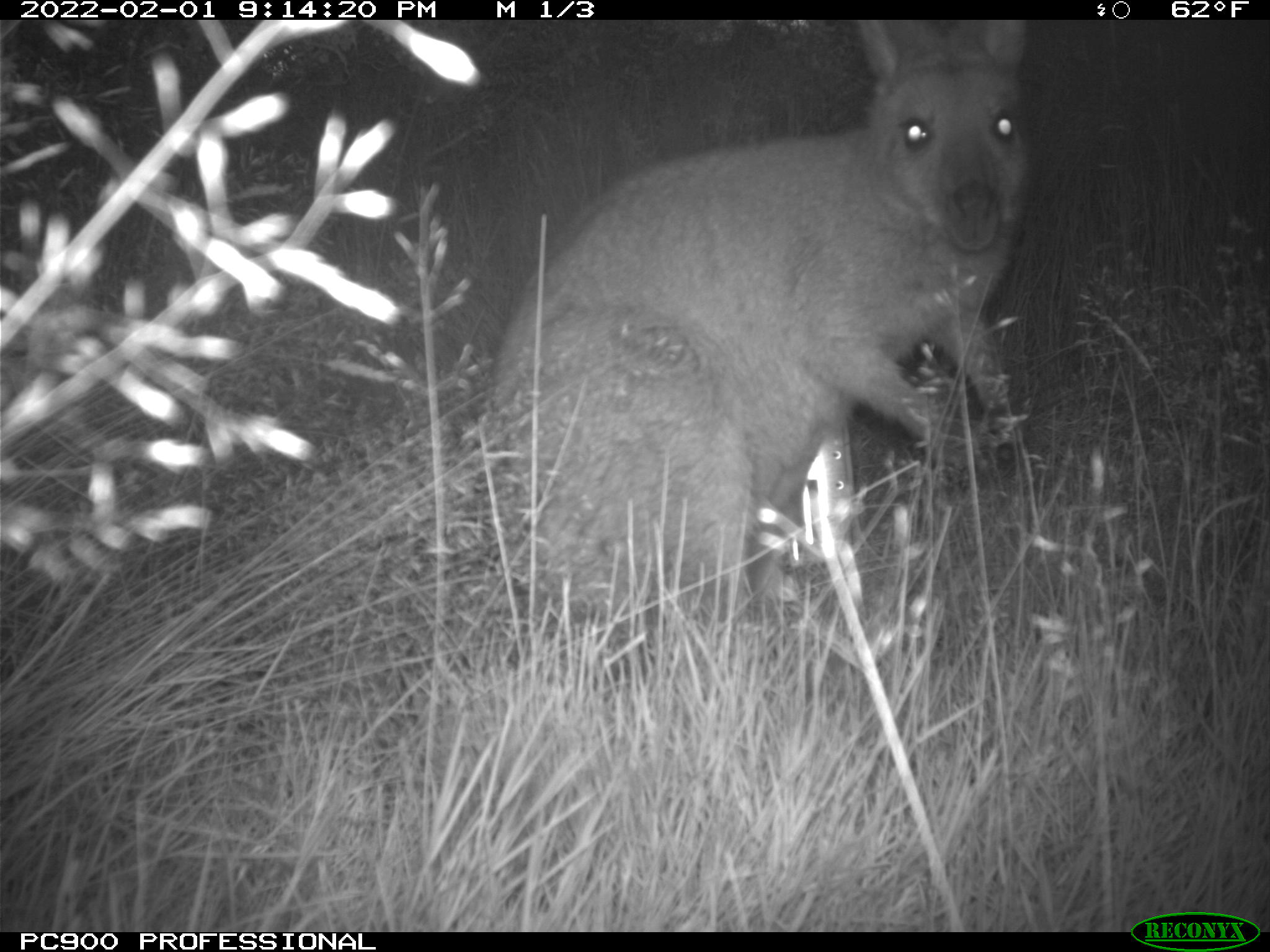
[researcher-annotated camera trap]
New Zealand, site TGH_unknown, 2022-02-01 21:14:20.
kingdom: Animalia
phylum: Chordata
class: Mammalia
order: Diprotodontia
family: Macropodidae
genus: Notamacropus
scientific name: Notamacropus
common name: wallaby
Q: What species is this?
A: Wallaby (Notamacropus).